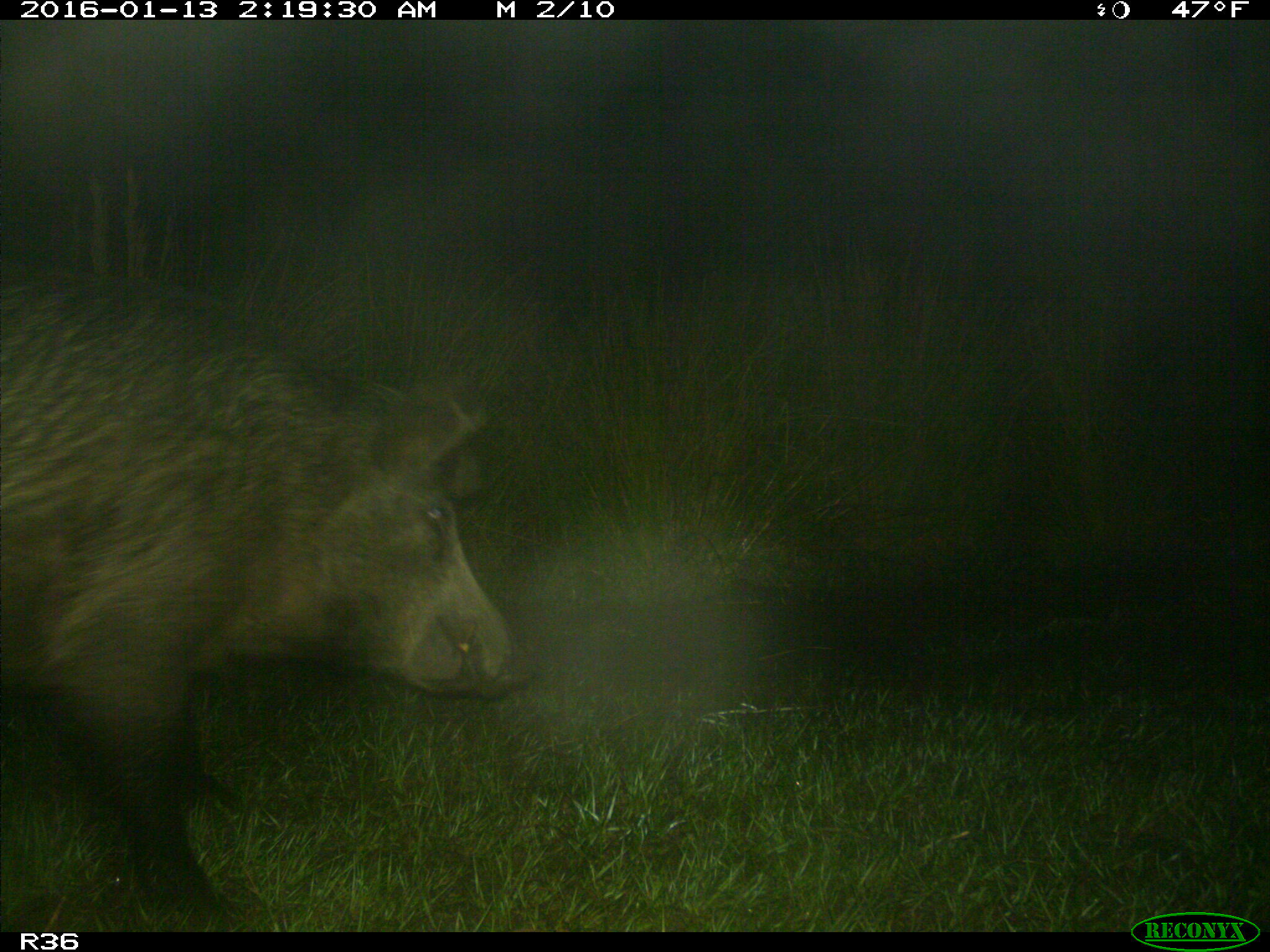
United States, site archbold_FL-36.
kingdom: Animalia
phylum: Chordata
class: Mammalia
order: Artiodactyla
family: Suidae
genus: Sus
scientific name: Sus scrofa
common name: wild boar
Sus scrofa (wild boar).